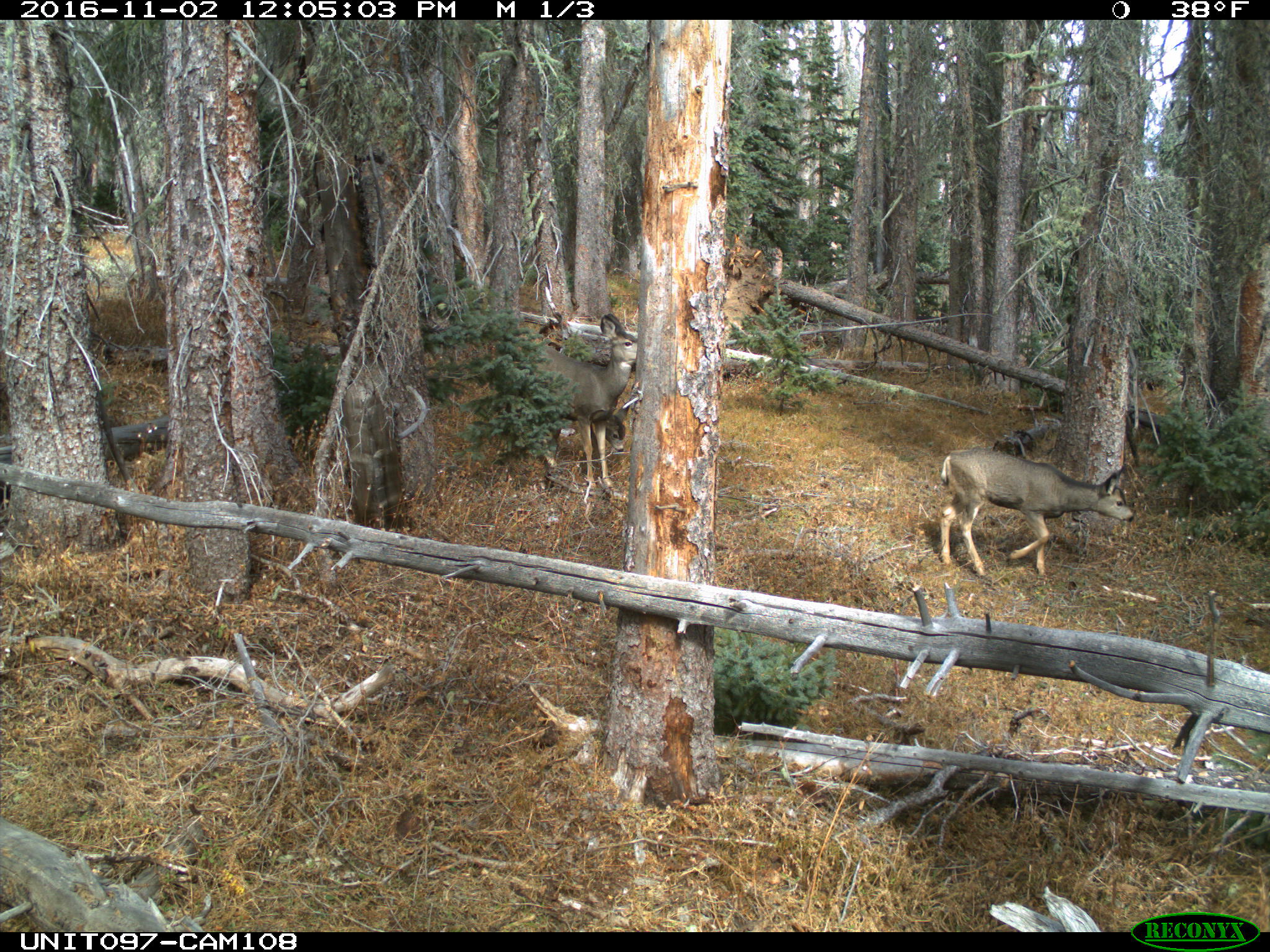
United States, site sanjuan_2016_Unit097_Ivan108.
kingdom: Animalia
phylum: Chordata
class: Mammalia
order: Artiodactyla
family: Cervidae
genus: Odocoileus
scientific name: Odocoileus hemionus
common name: mule deer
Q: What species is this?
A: Odocoileus hemionus (mule deer).